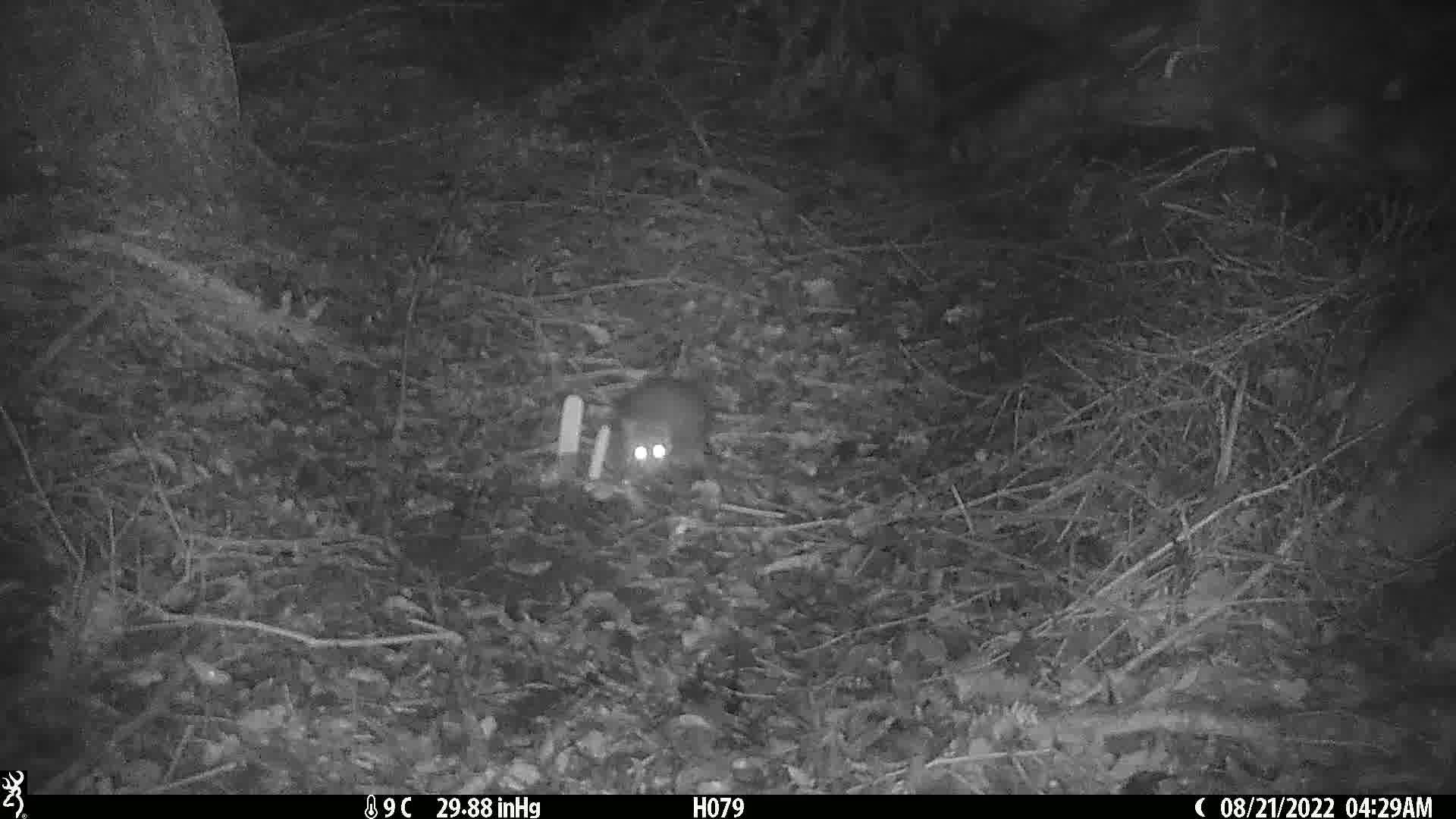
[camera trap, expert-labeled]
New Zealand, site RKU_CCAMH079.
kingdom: Animalia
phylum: Chordata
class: Mammalia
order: Rodentia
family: Muridae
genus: Rattus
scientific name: Rattus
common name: rat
Rat (Rattus).